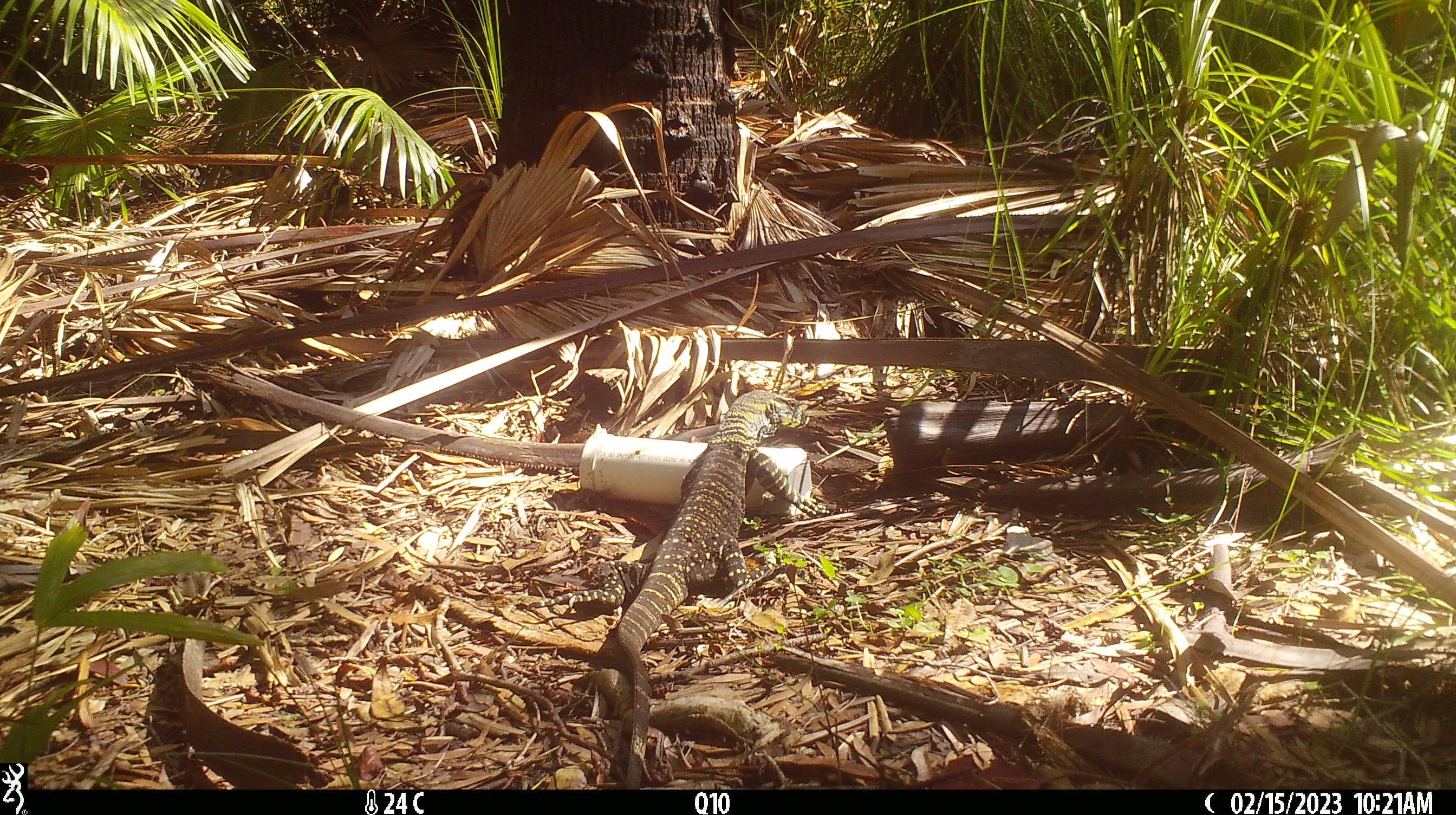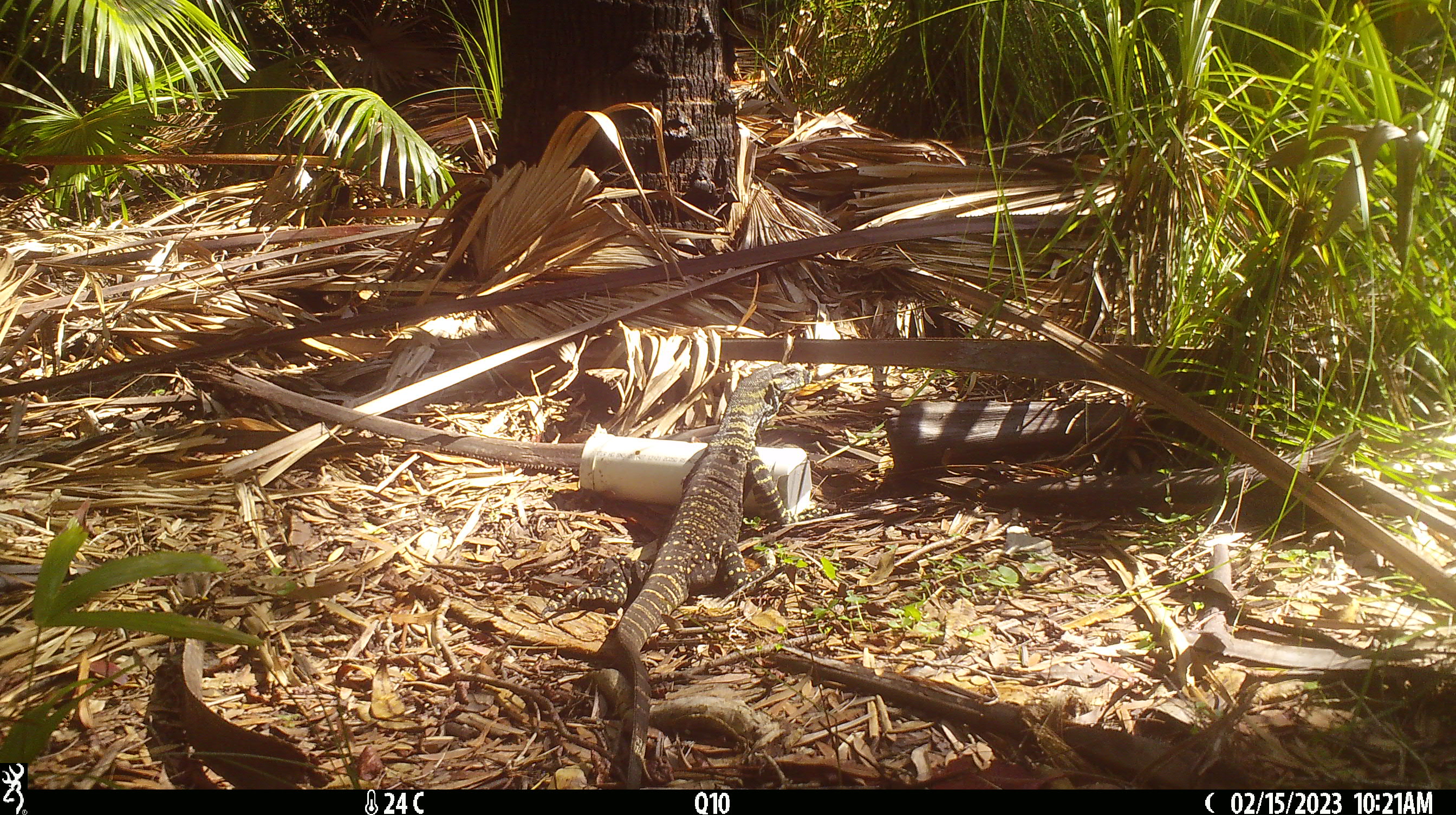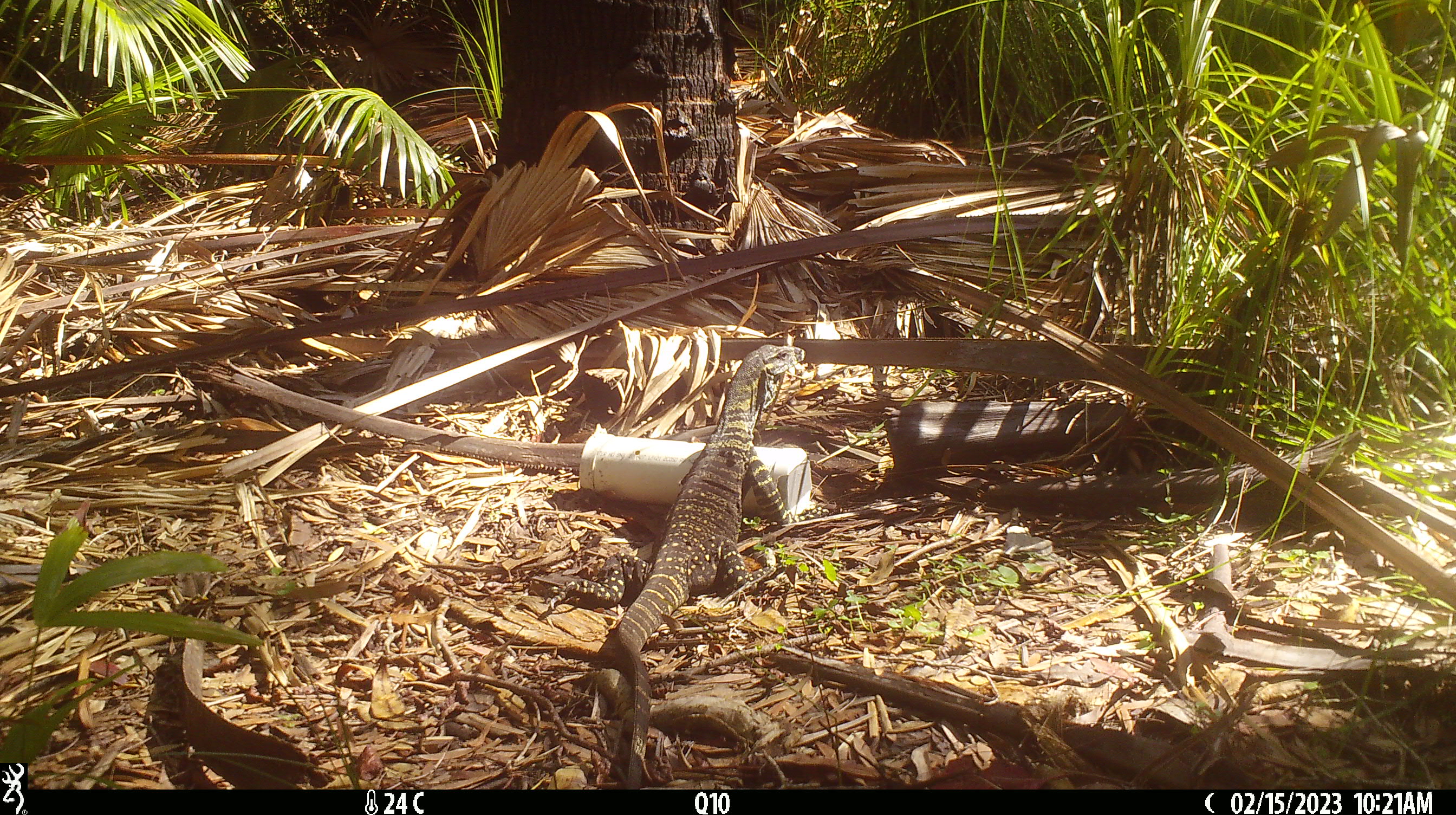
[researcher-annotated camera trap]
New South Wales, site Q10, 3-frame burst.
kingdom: Animalia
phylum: Chordata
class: Reptilia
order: Squamata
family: Varanidae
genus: Varanus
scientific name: Varanus varius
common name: lace monitor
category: goanna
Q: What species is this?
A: Goanna (lace monitor) (Varanus varius).